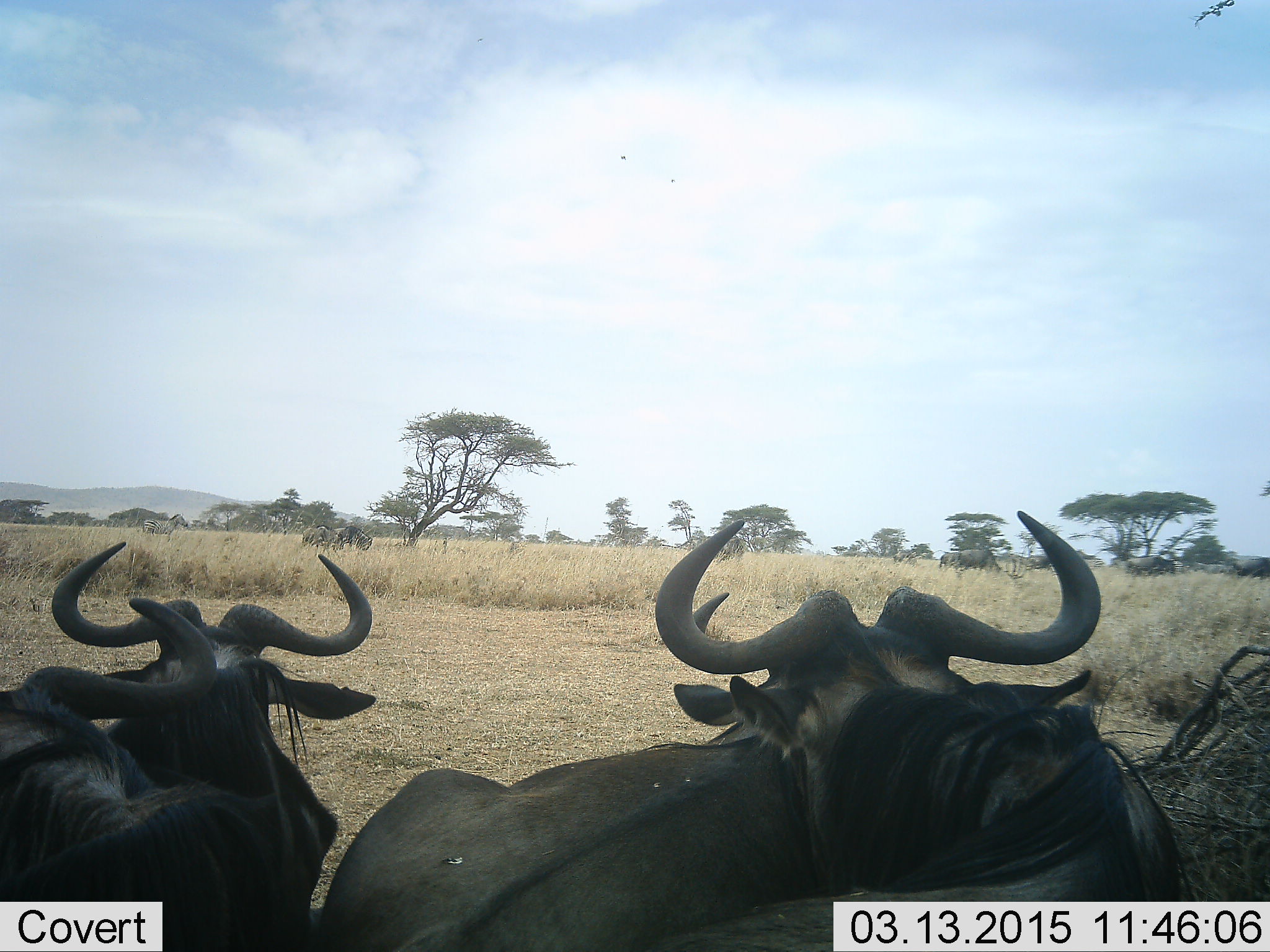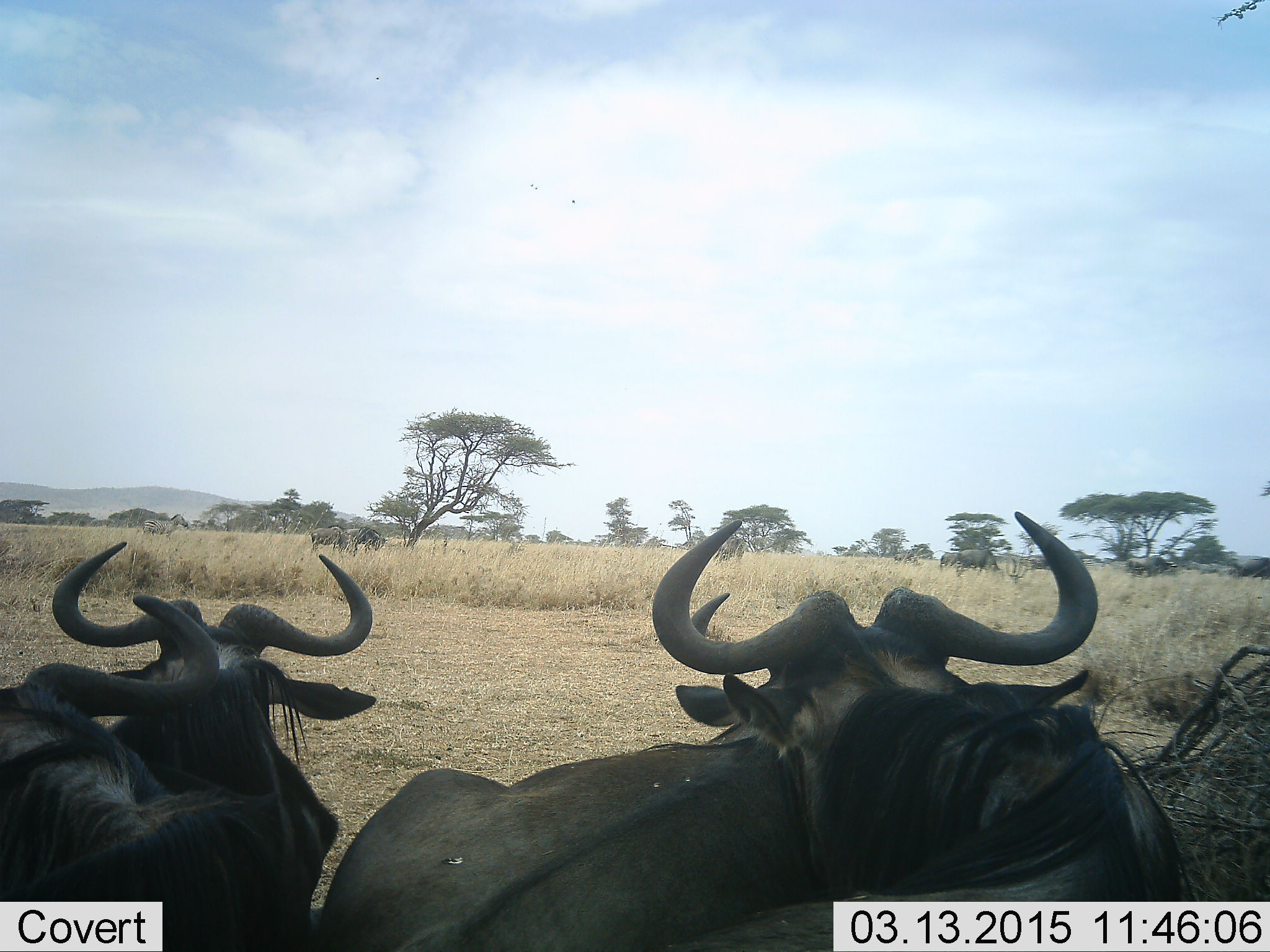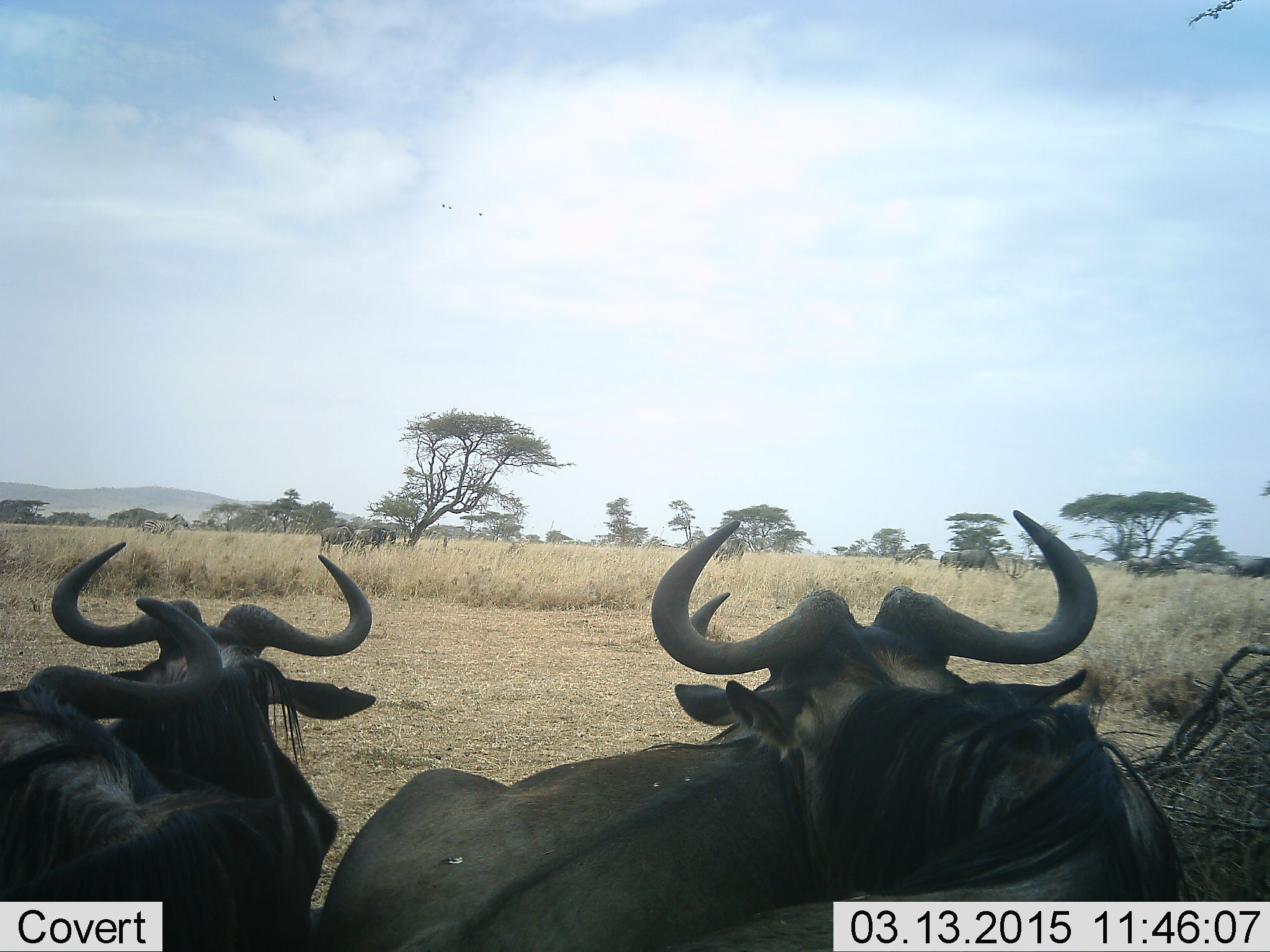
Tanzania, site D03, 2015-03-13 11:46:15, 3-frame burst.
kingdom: Animalia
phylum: Chordata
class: Mammalia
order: Artiodactyla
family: Bovidae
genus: Connochaetes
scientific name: Connochaetes taurinus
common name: blue wildebeest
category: wildebeest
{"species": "wildebeest (blue wildebeest) (Connochaetes taurinus)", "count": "5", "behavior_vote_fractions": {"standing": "54%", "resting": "54%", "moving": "23%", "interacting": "8%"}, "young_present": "0%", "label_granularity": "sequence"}